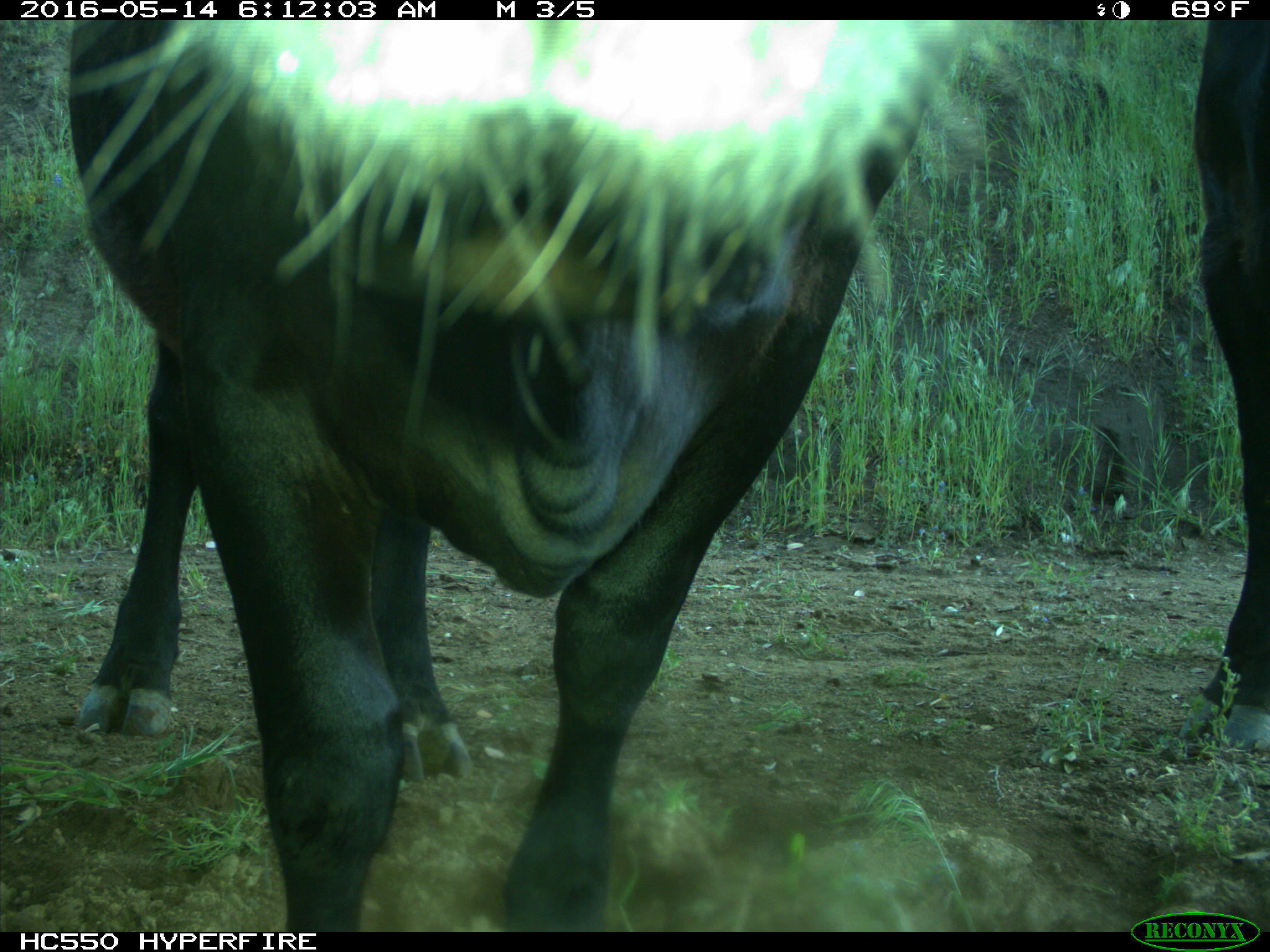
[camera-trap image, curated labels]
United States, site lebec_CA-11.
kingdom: Animalia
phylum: Chordata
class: Mammalia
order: Artiodactyla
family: Bovidae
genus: Bos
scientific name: Bos taurus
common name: domestic cow